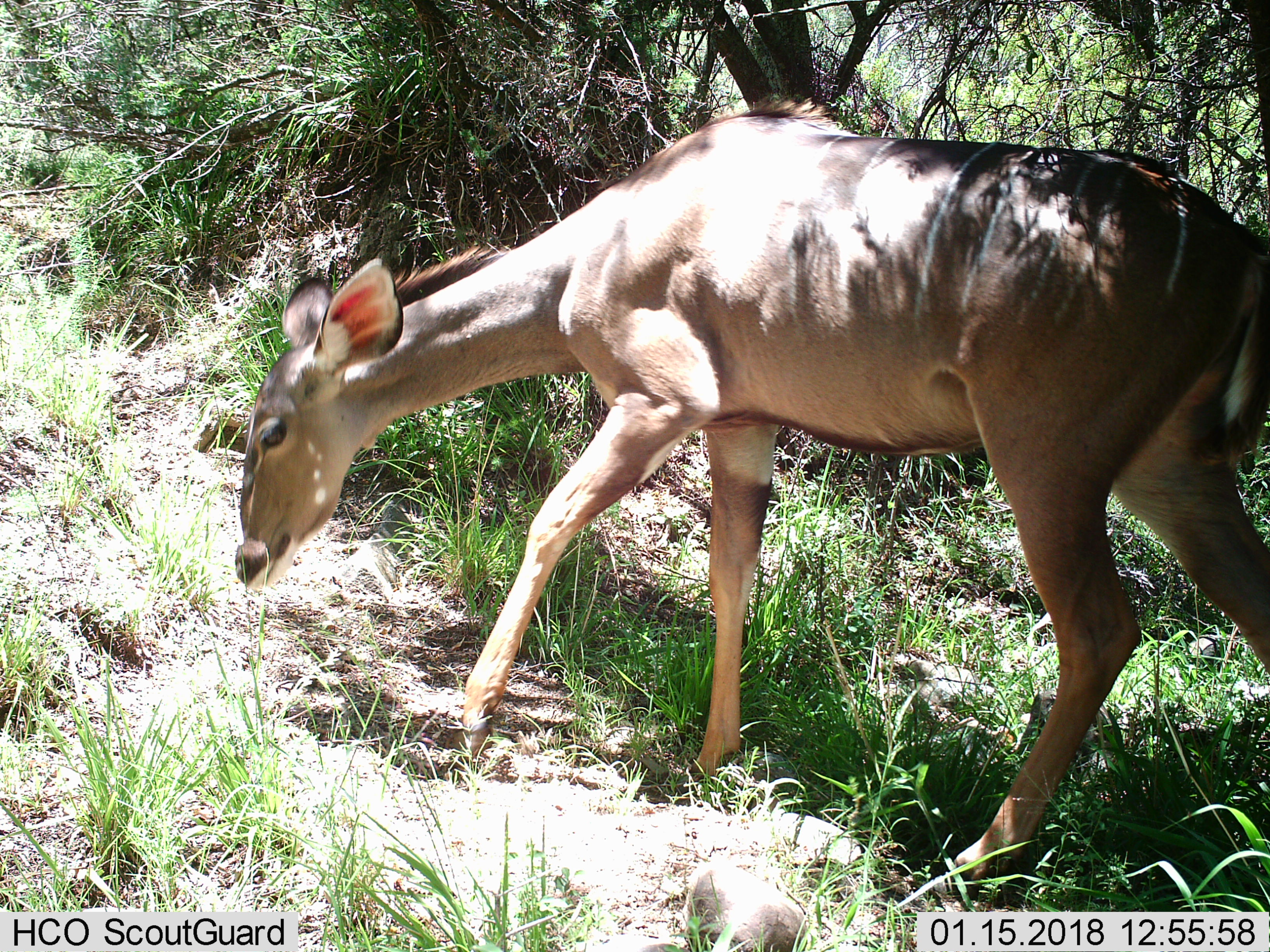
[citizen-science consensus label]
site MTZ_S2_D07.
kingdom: Animalia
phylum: Chordata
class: Mammalia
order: Artiodactyla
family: Bovidae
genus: Tragelaphus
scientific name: Tragelaphus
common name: kudu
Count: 1.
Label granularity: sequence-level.